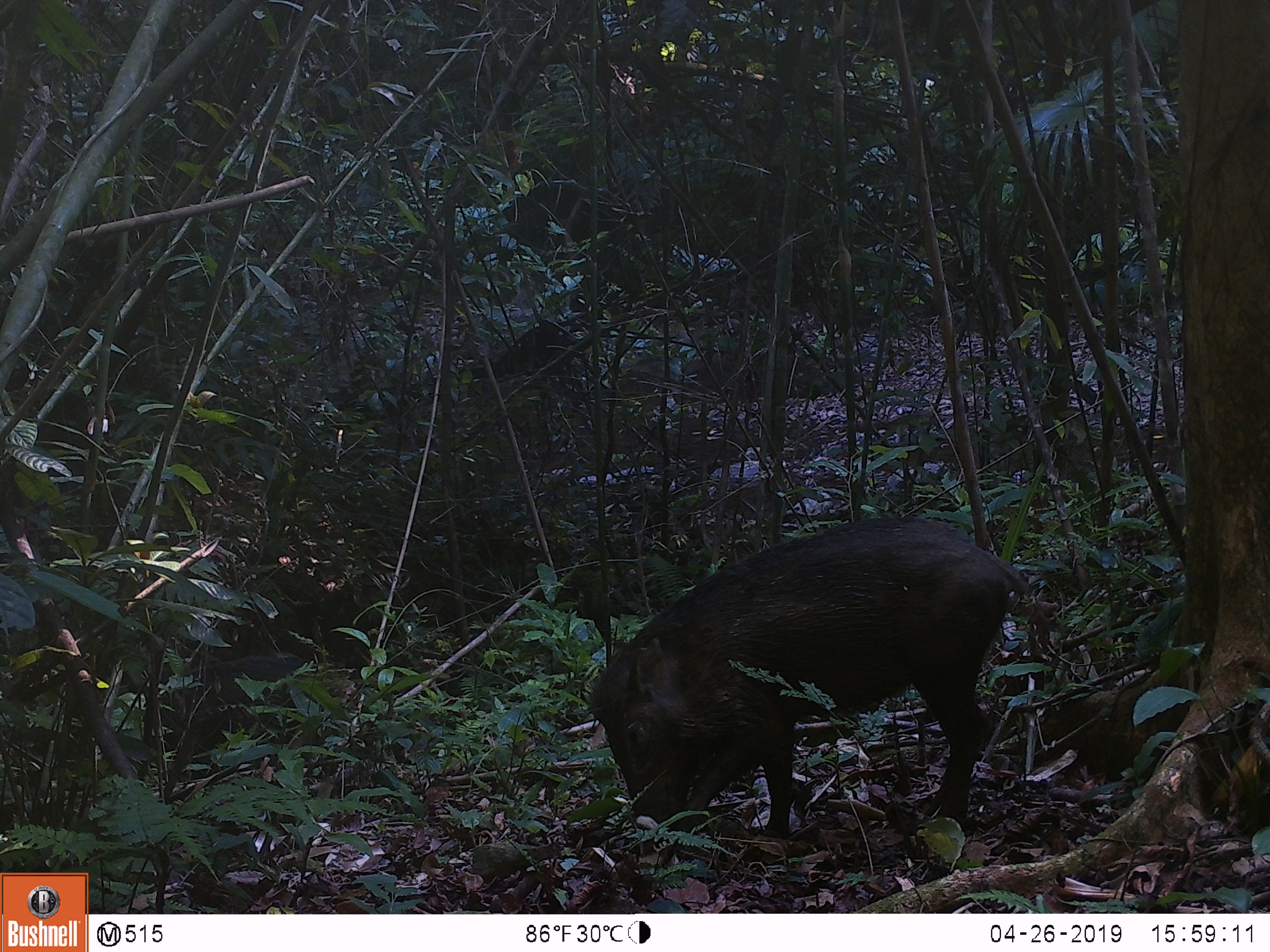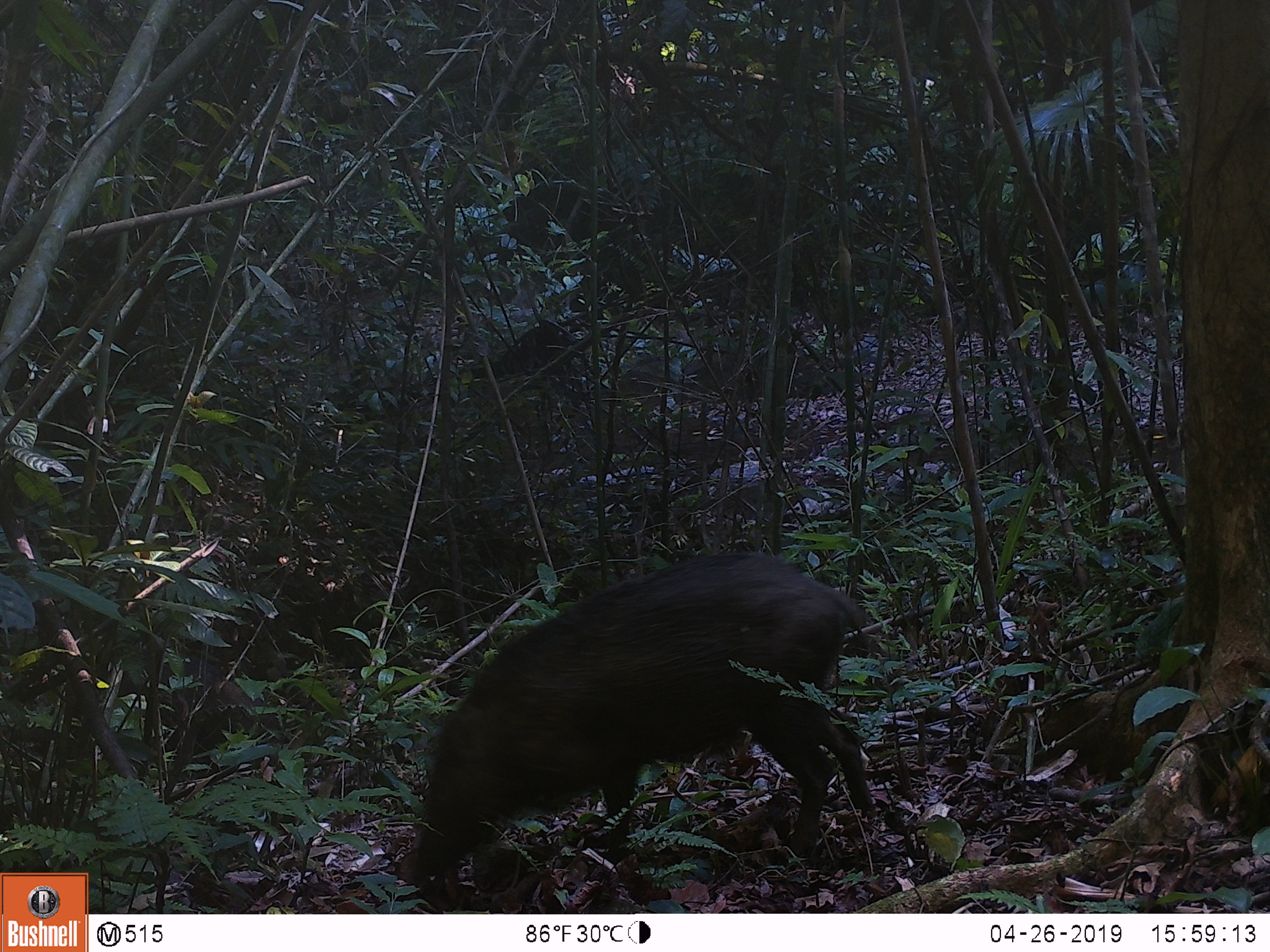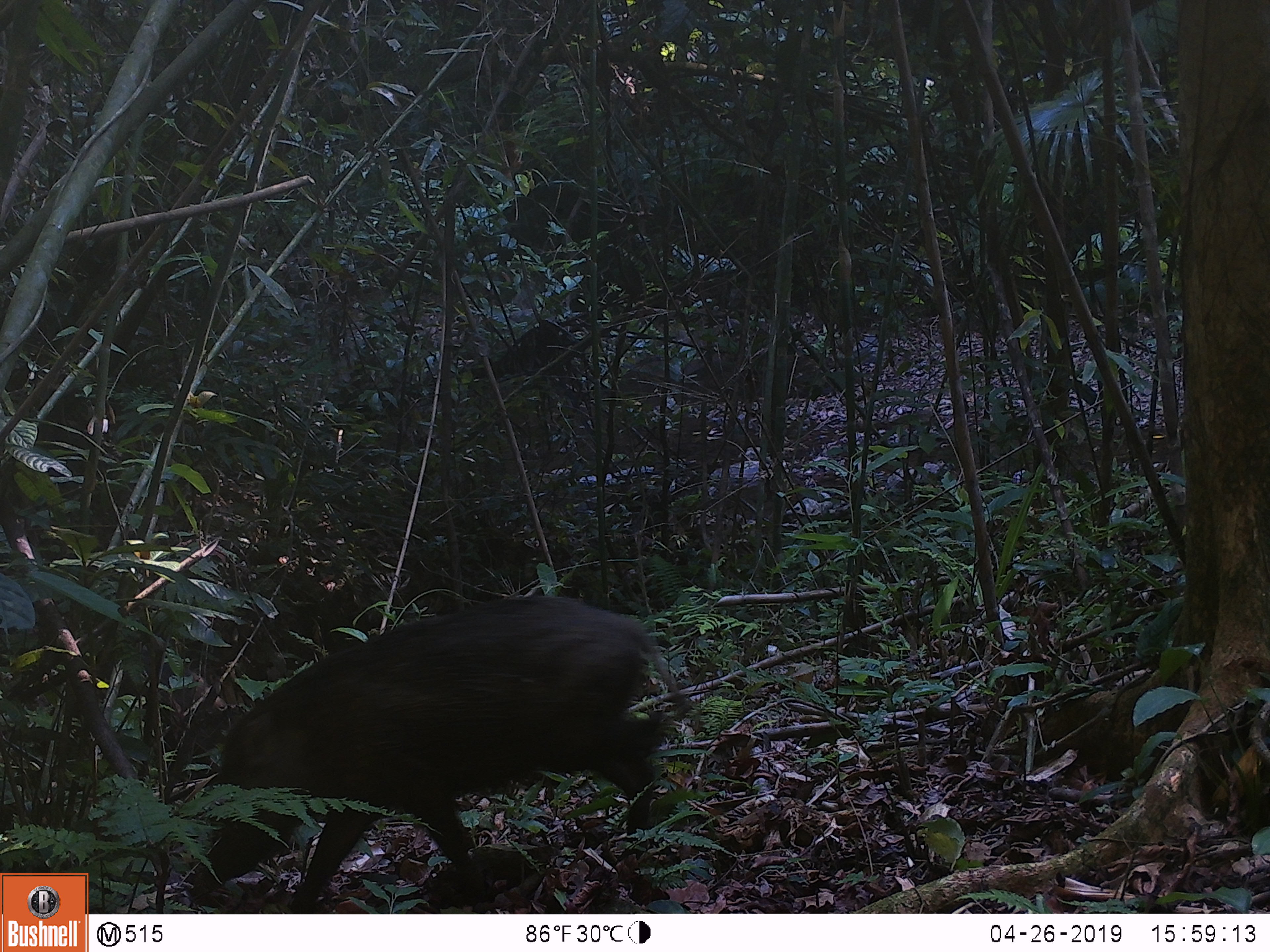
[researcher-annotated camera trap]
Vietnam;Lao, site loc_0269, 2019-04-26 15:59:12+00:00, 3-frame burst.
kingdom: Animalia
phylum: Chordata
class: Mammalia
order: Artiodactyla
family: Suidae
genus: Sus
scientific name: Sus scrofa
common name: eurasian wild pig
Eurasian wild pig (Sus scrofa). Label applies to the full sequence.